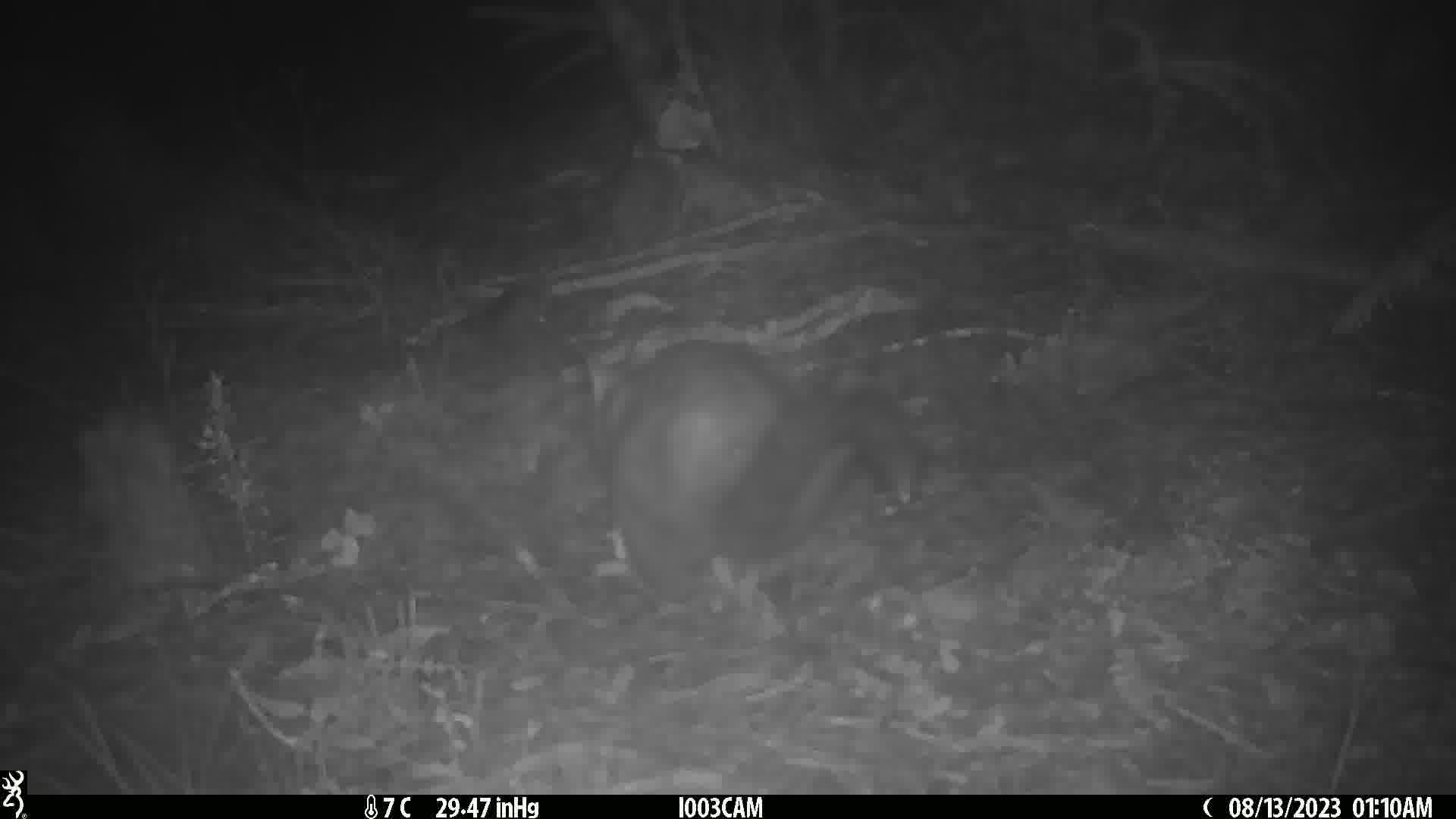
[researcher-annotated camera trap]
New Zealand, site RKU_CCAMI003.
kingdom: Animalia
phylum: Chordata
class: Mammalia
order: Diprotodontia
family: Phalangeridae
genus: Trichosurus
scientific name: Trichosurus vulpecula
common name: common brushtail possum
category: possum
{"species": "possum (common brushtail possum) (Trichosurus vulpecula)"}